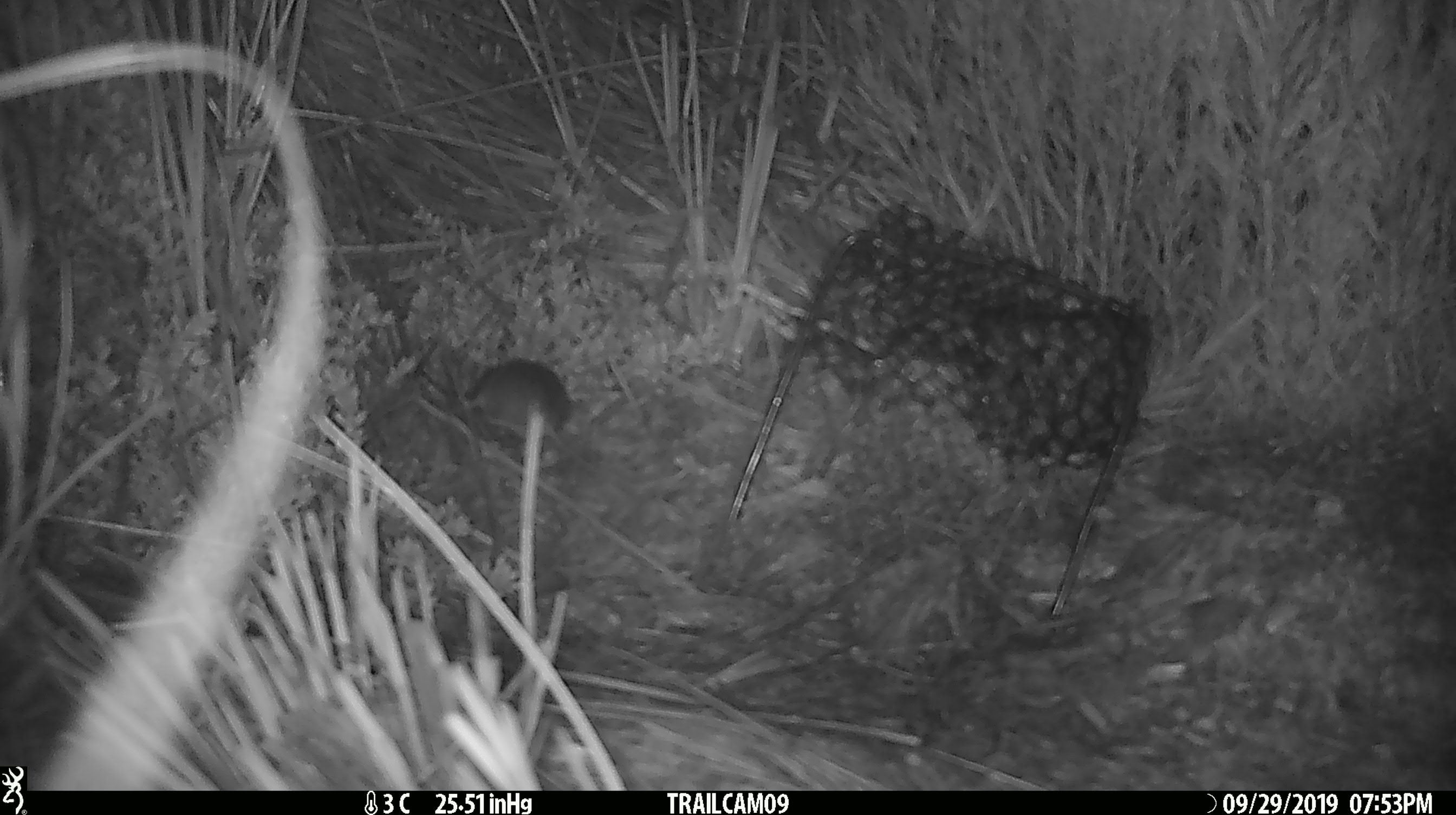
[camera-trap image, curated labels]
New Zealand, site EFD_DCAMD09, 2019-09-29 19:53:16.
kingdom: Animalia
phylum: Chordata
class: Mammalia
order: Rodentia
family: Muridae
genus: Mus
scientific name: Mus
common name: mouse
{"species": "mouse (Mus)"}